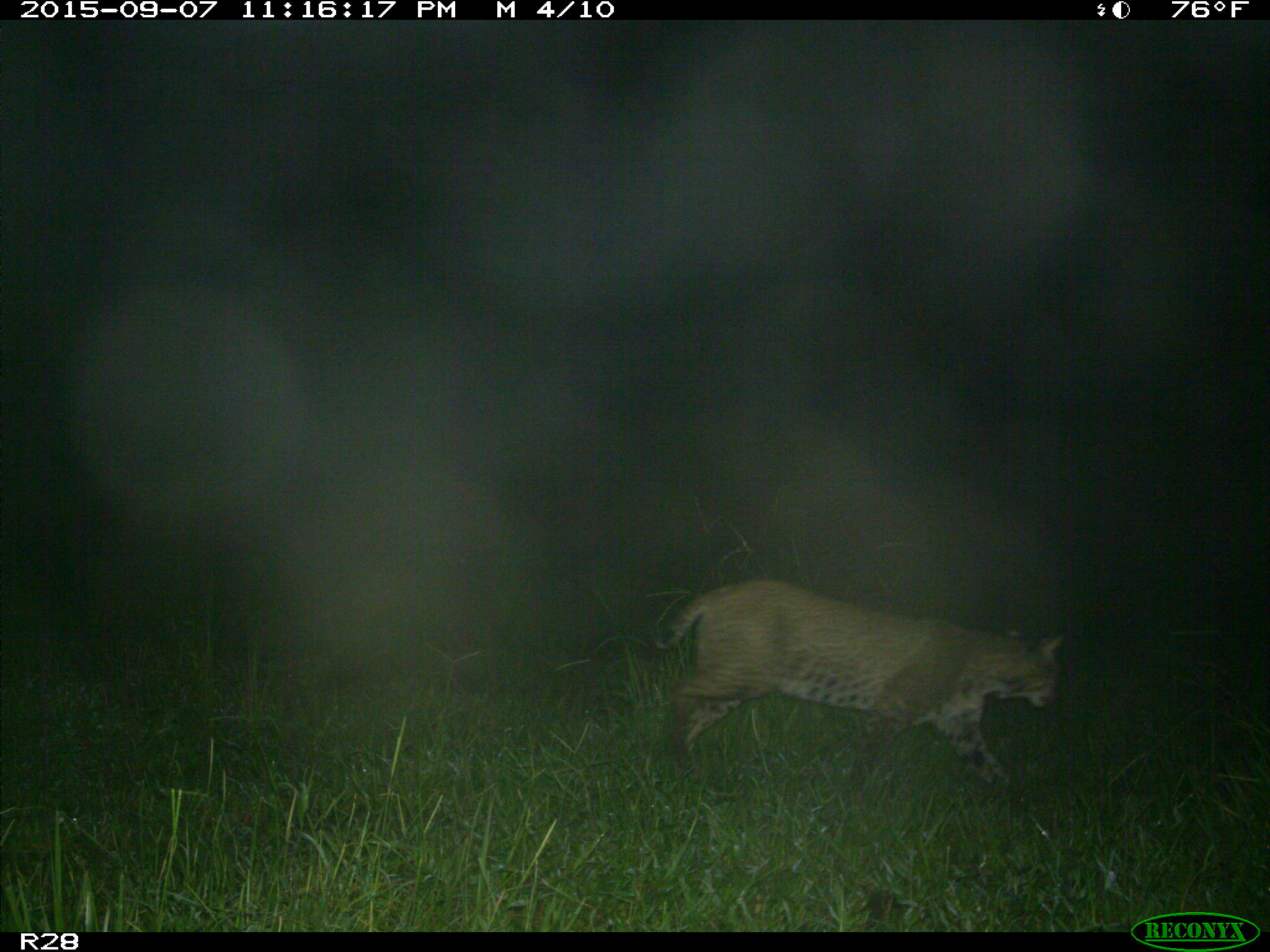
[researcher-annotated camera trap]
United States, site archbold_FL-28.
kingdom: Animalia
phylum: Chordata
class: Mammalia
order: Carnivora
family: Felidae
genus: Lynx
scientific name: Lynx rufus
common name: bobcat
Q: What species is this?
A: Lynx rufus (bobcat).